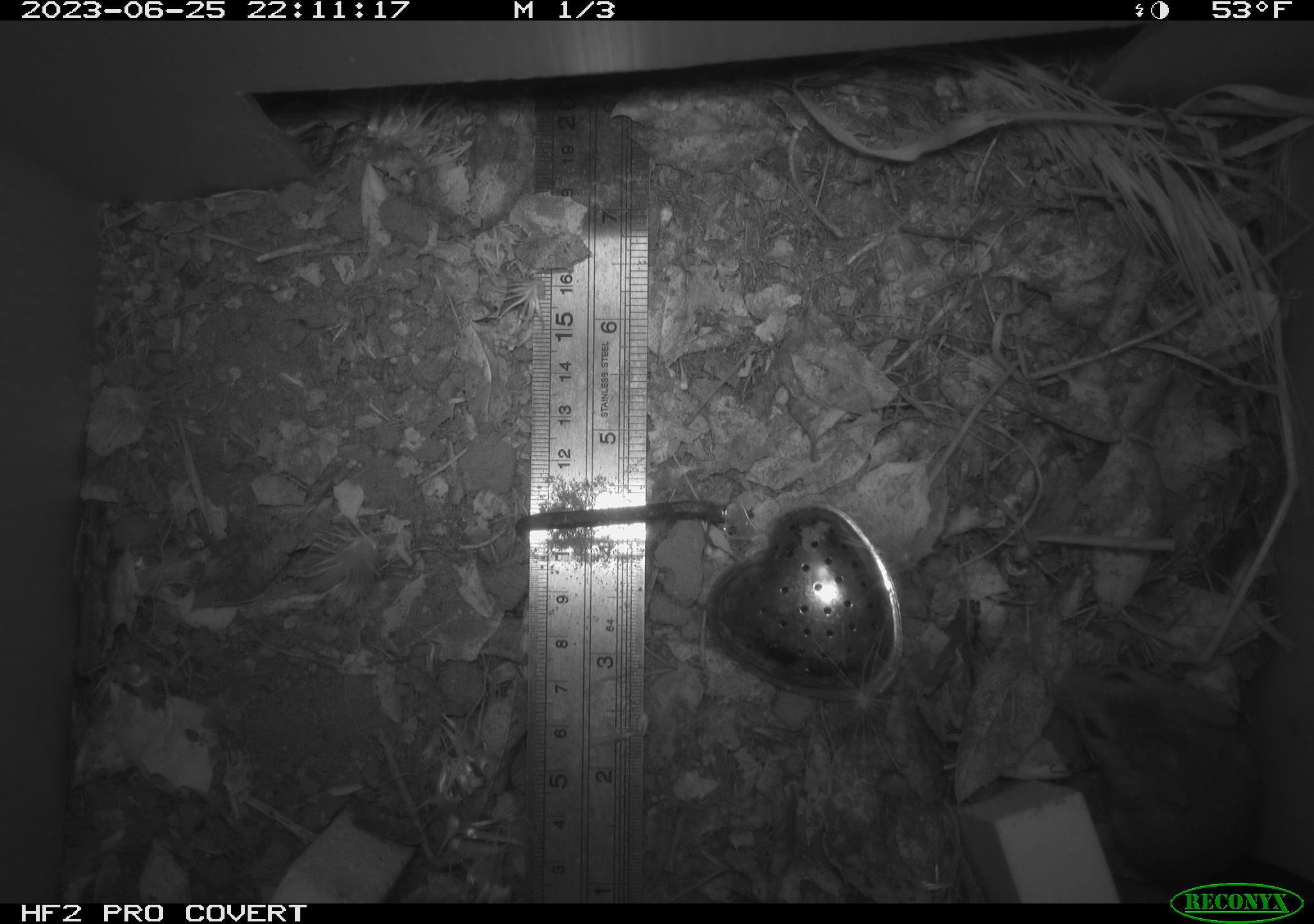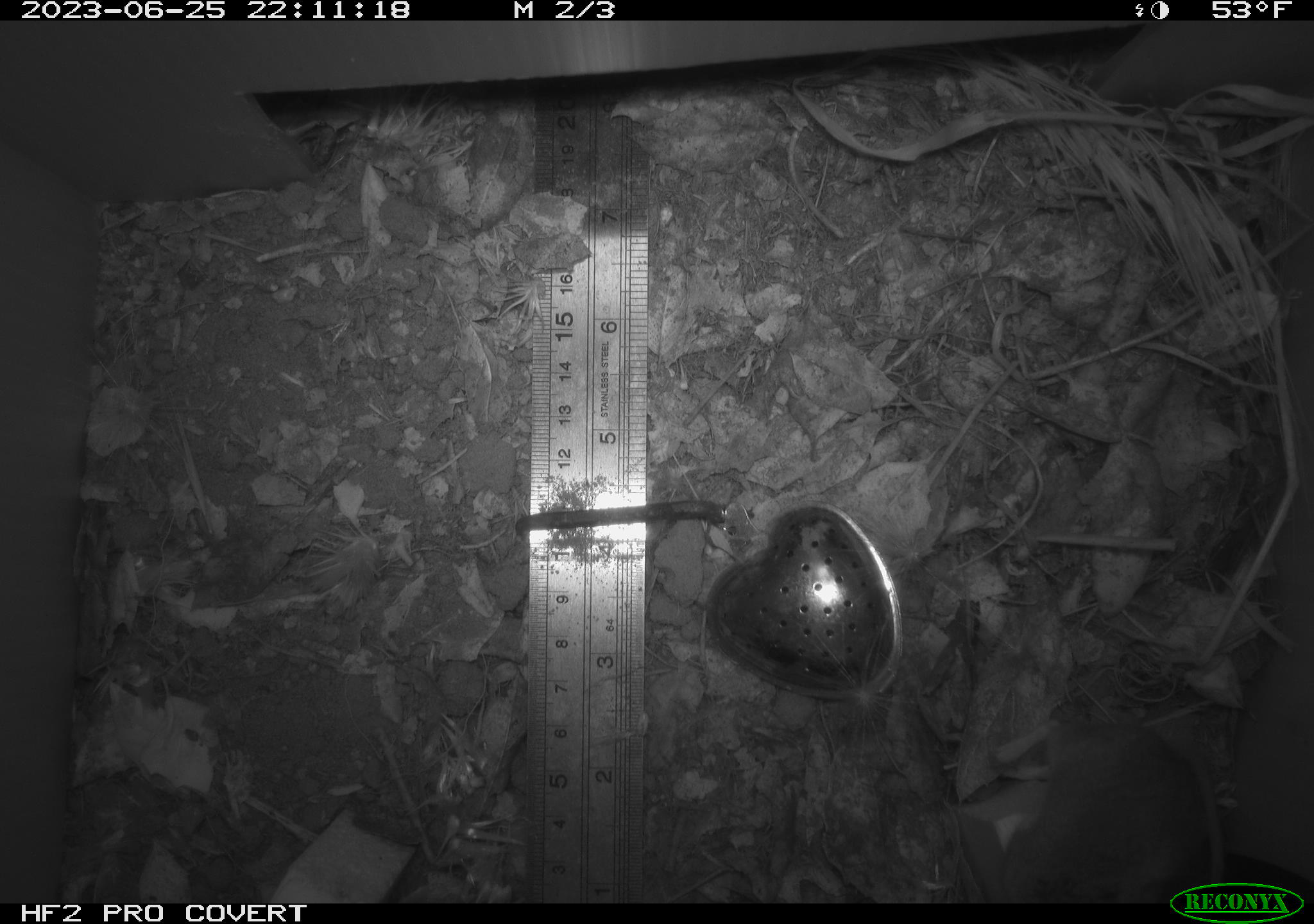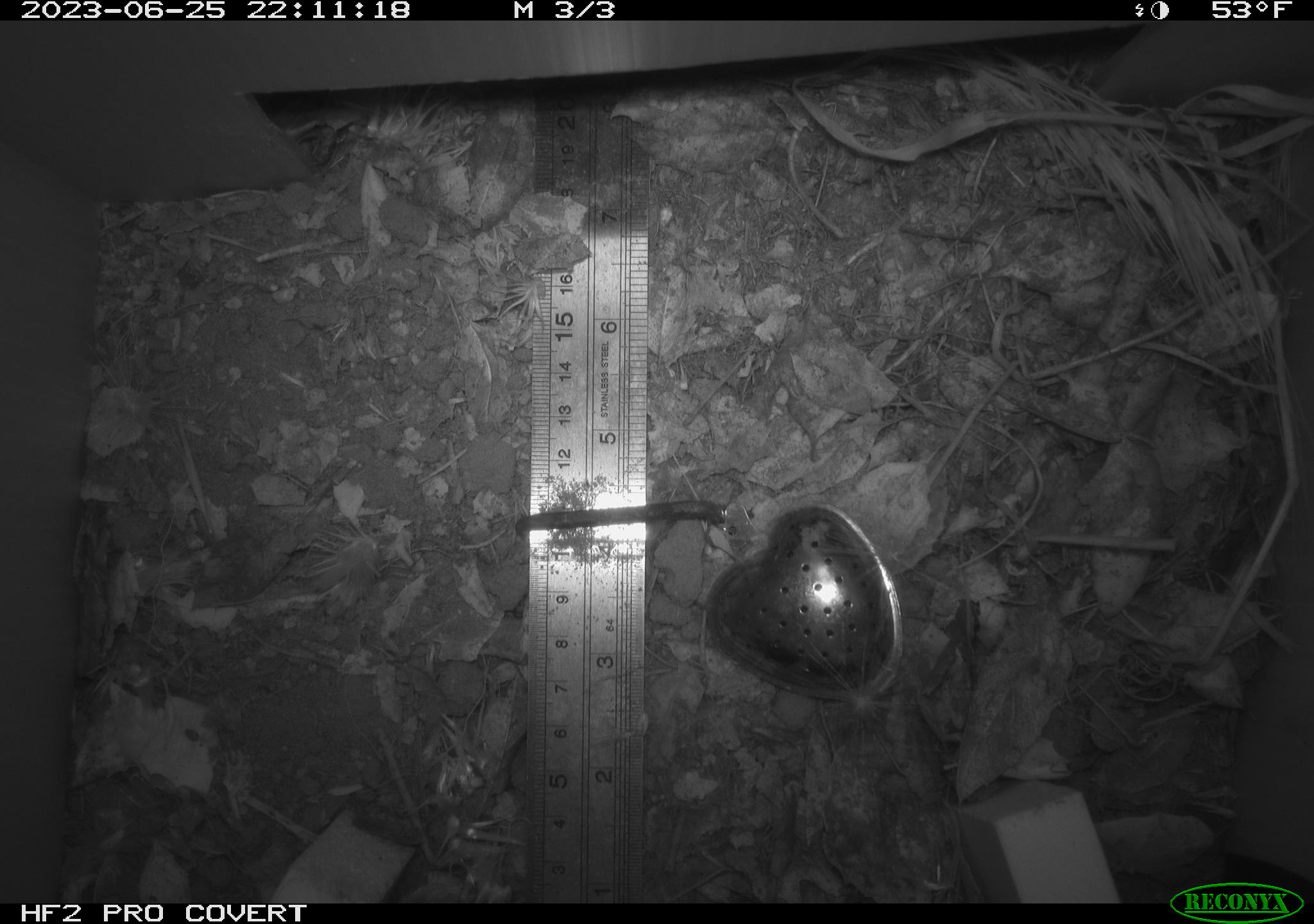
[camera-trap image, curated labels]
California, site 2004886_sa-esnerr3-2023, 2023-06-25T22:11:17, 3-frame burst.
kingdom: Animalia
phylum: Chordata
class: Mammalia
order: Rodentia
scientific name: Rodentia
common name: mouse species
Mouse species (Rodentia).